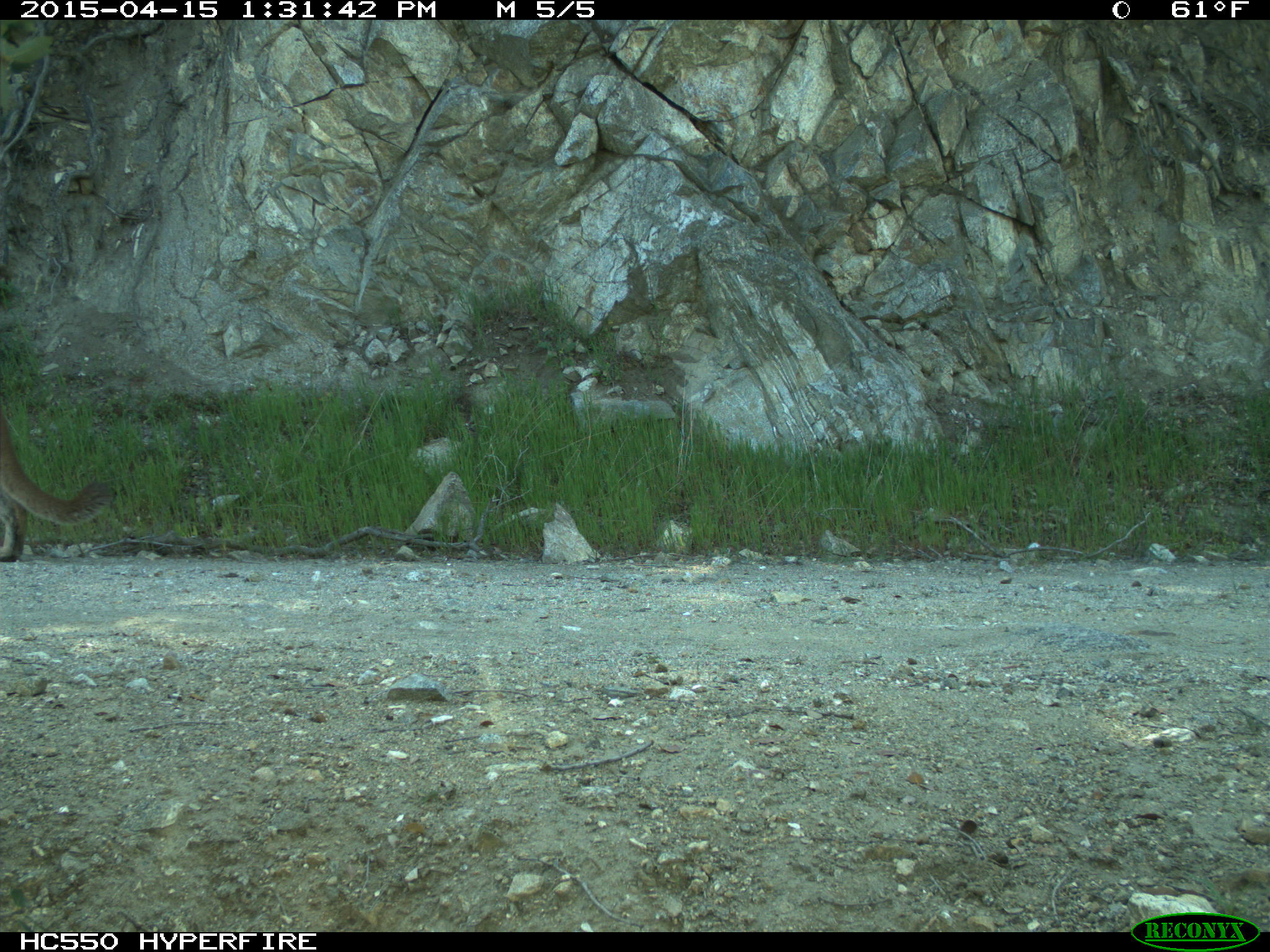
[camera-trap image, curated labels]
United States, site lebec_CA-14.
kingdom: Animalia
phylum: Chordata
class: Mammalia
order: Carnivora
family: Felidae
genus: Puma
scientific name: Puma concolor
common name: mountain lion